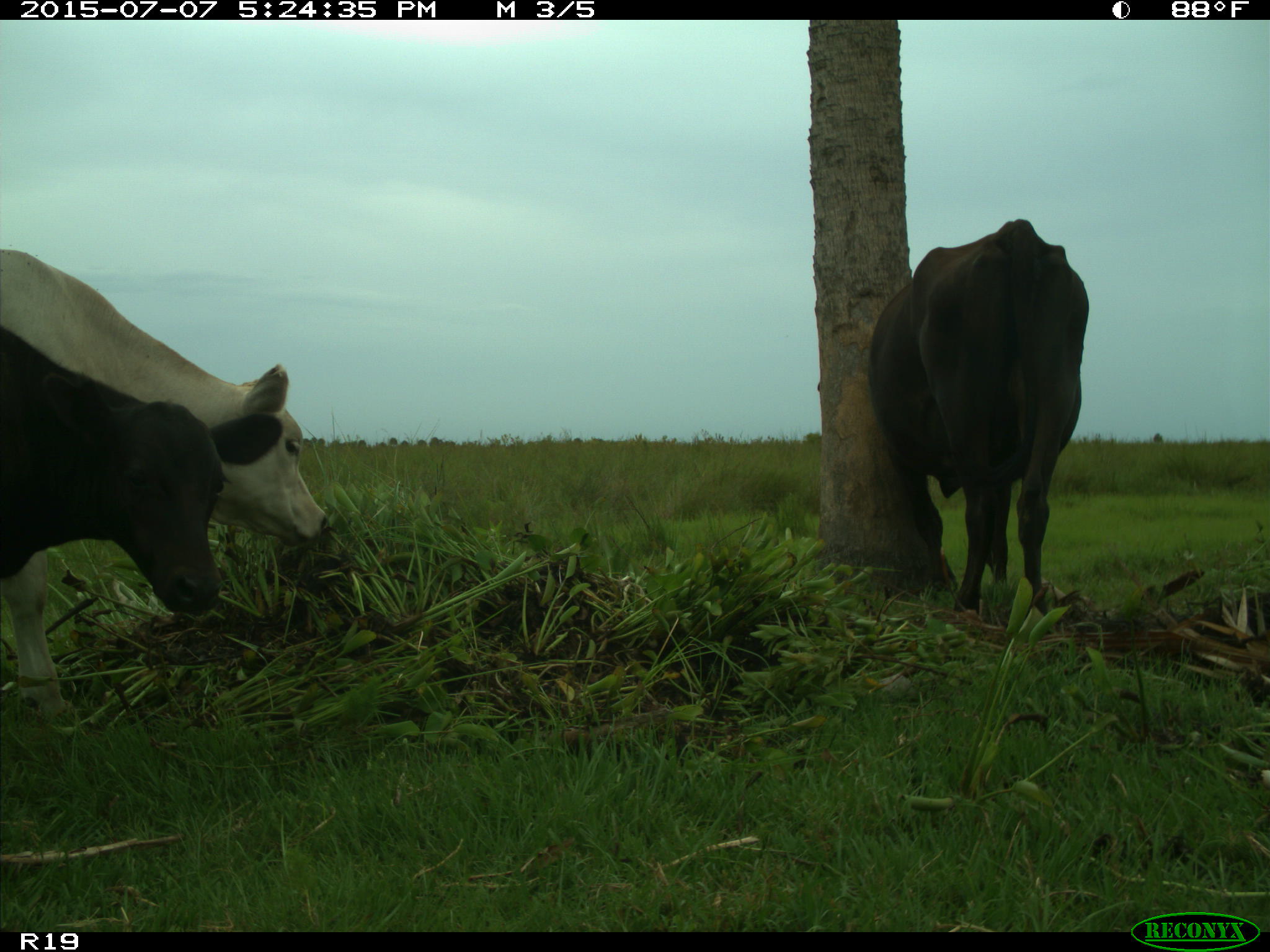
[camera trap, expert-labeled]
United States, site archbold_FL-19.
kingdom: Animalia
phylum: Chordata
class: Mammalia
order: Artiodactyla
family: Bovidae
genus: Bos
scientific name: Bos taurus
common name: domestic cow